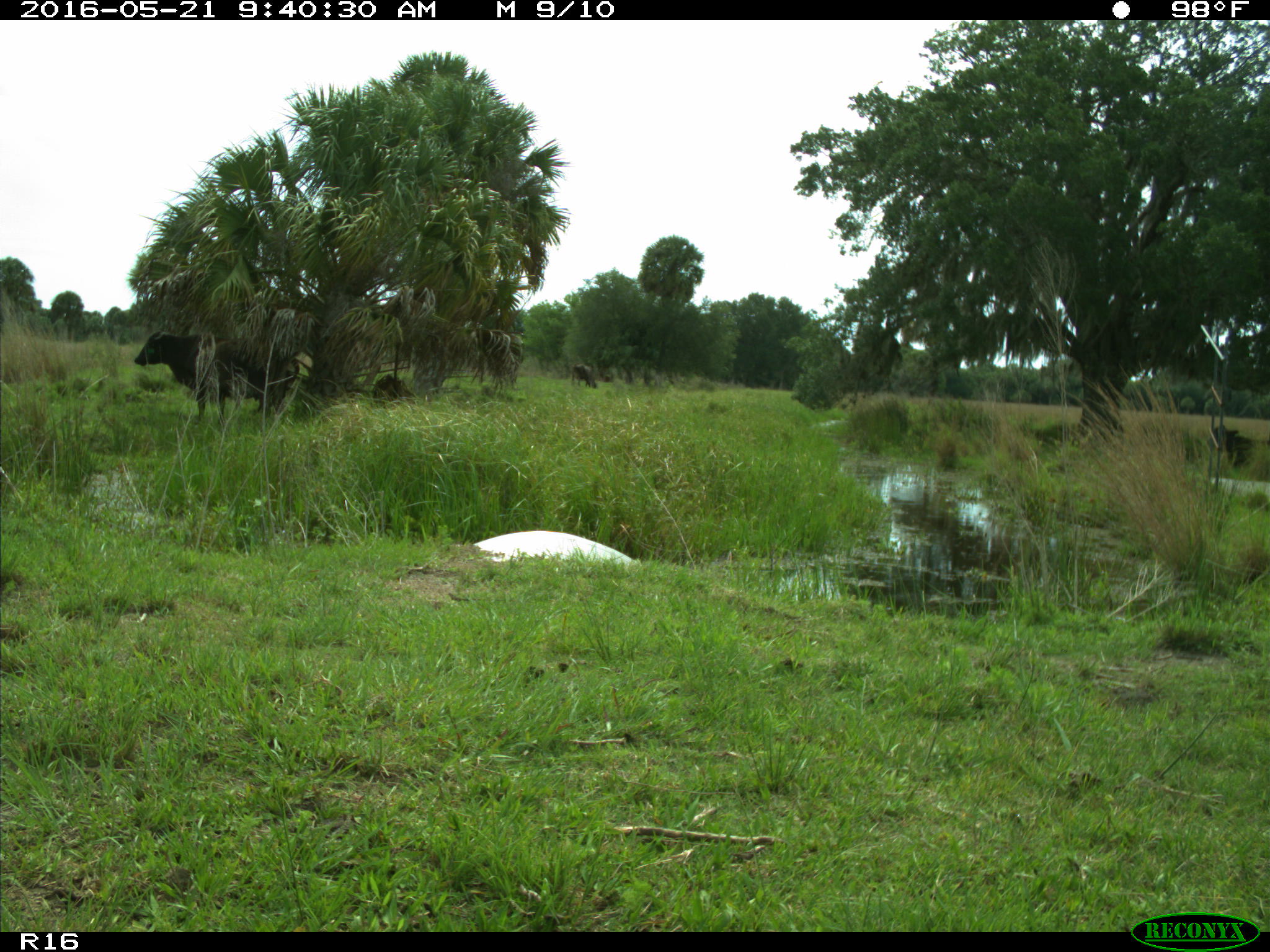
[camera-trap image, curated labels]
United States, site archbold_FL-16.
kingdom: Animalia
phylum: Chordata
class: Mammalia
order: Artiodactyla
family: Bovidae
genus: Bos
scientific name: Bos taurus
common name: domestic cow